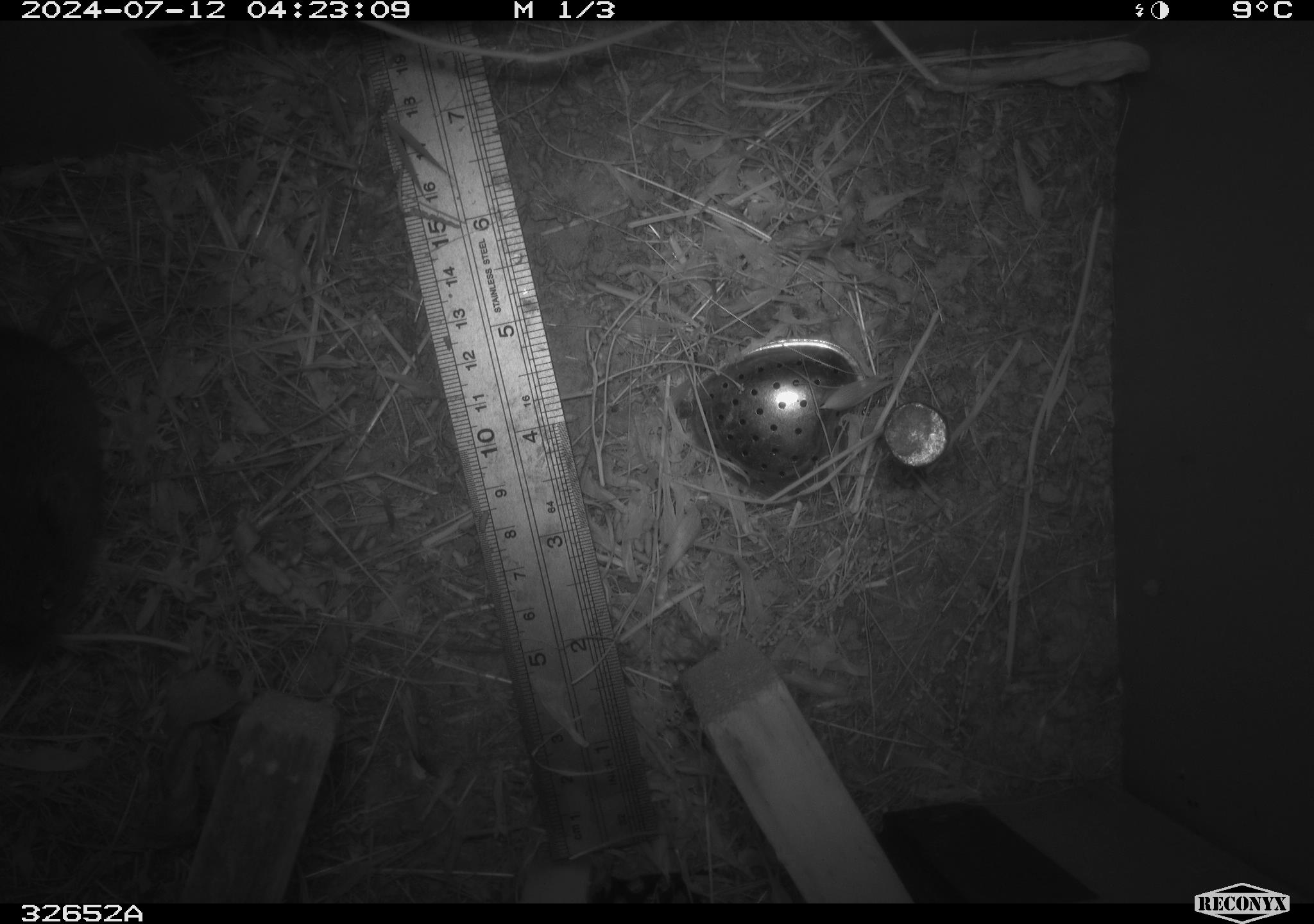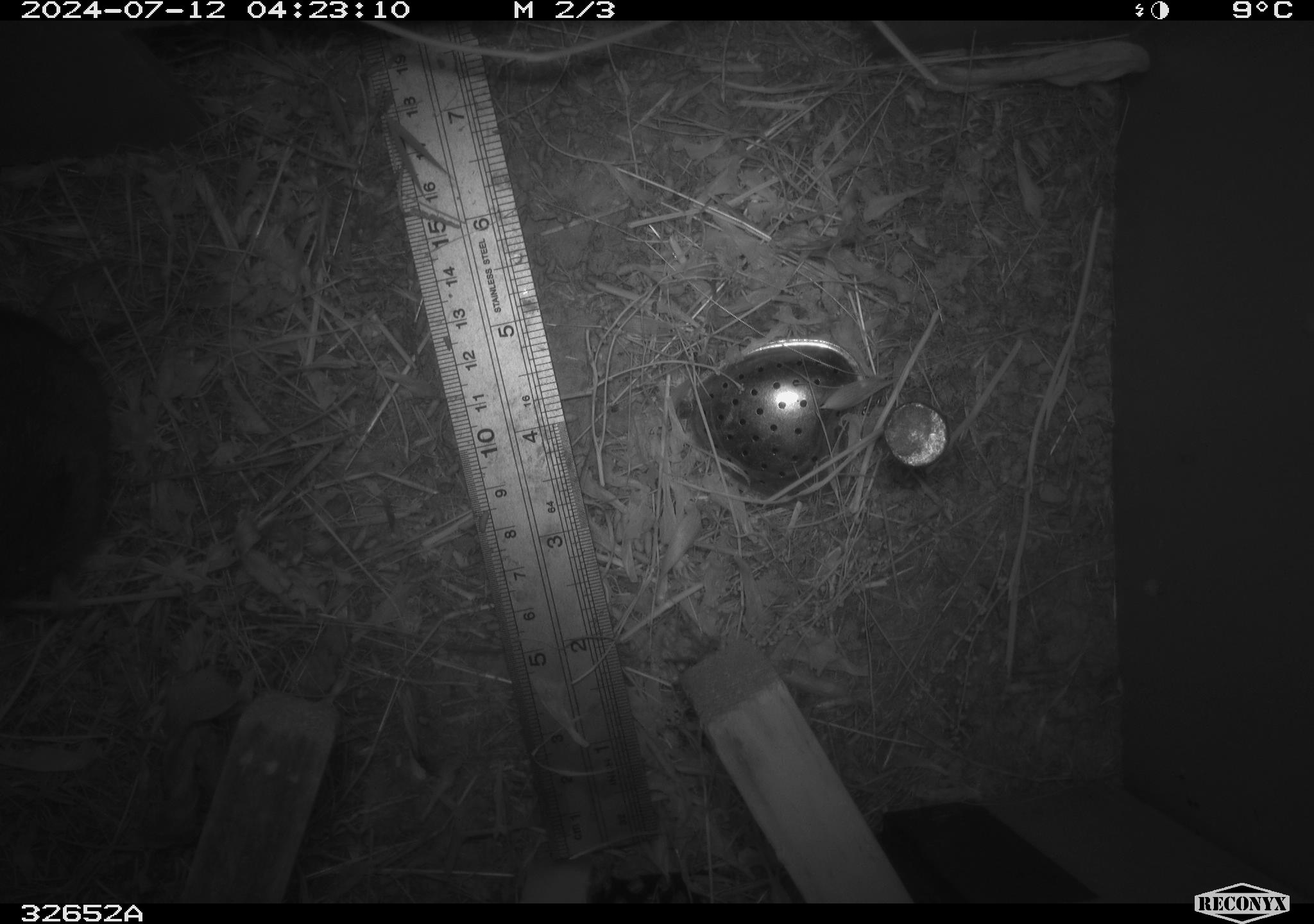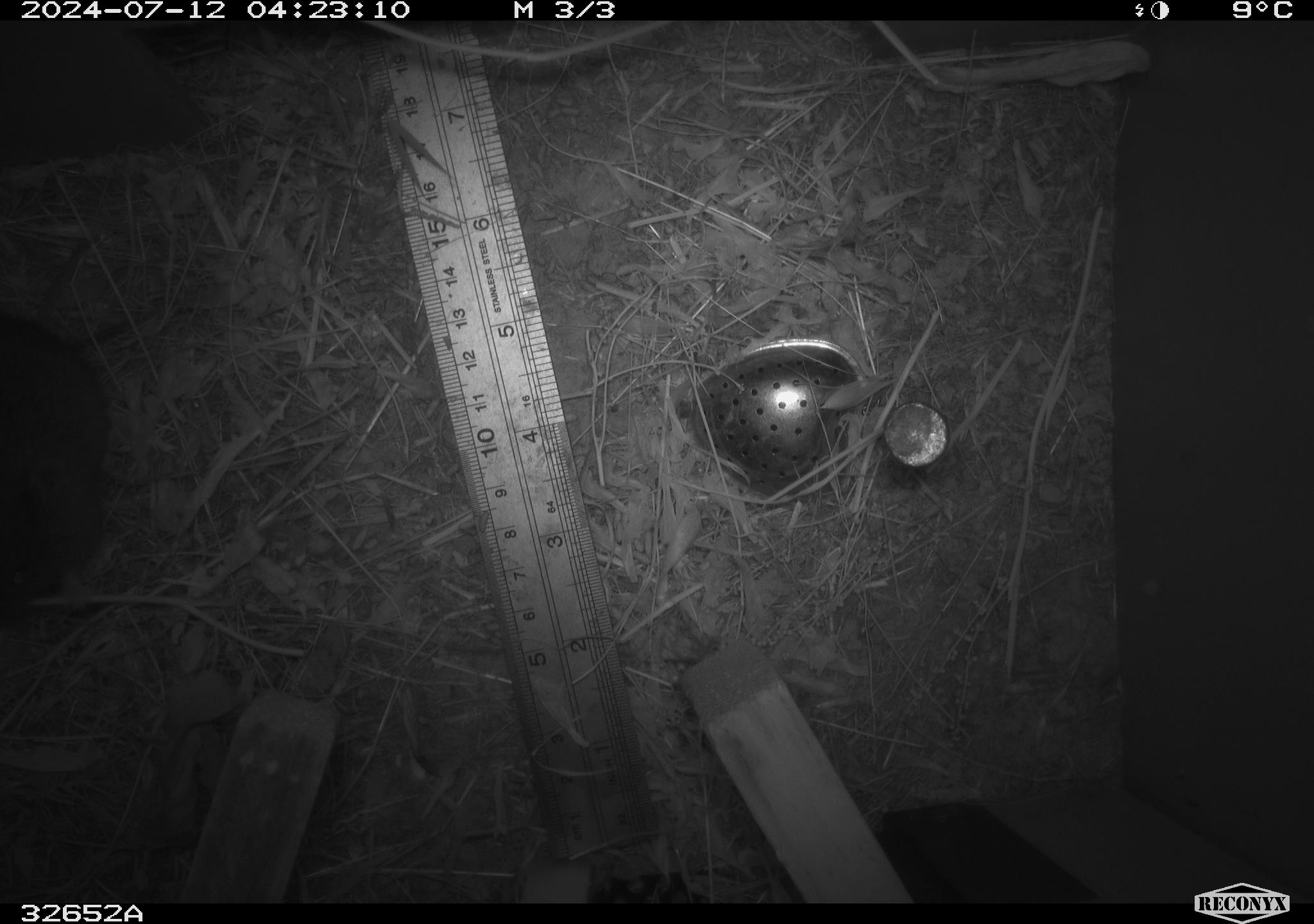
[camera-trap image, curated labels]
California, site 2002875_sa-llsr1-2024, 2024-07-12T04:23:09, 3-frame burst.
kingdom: Animalia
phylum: Chordata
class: Mammalia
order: Rodentia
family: Cricetidae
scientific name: Arvicolinae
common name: voles, lemmings, and muskrats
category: arvicolinae subfamily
Arvicolinae subfamily (voles, lemmings, and muskrats) (Arvicolinae).